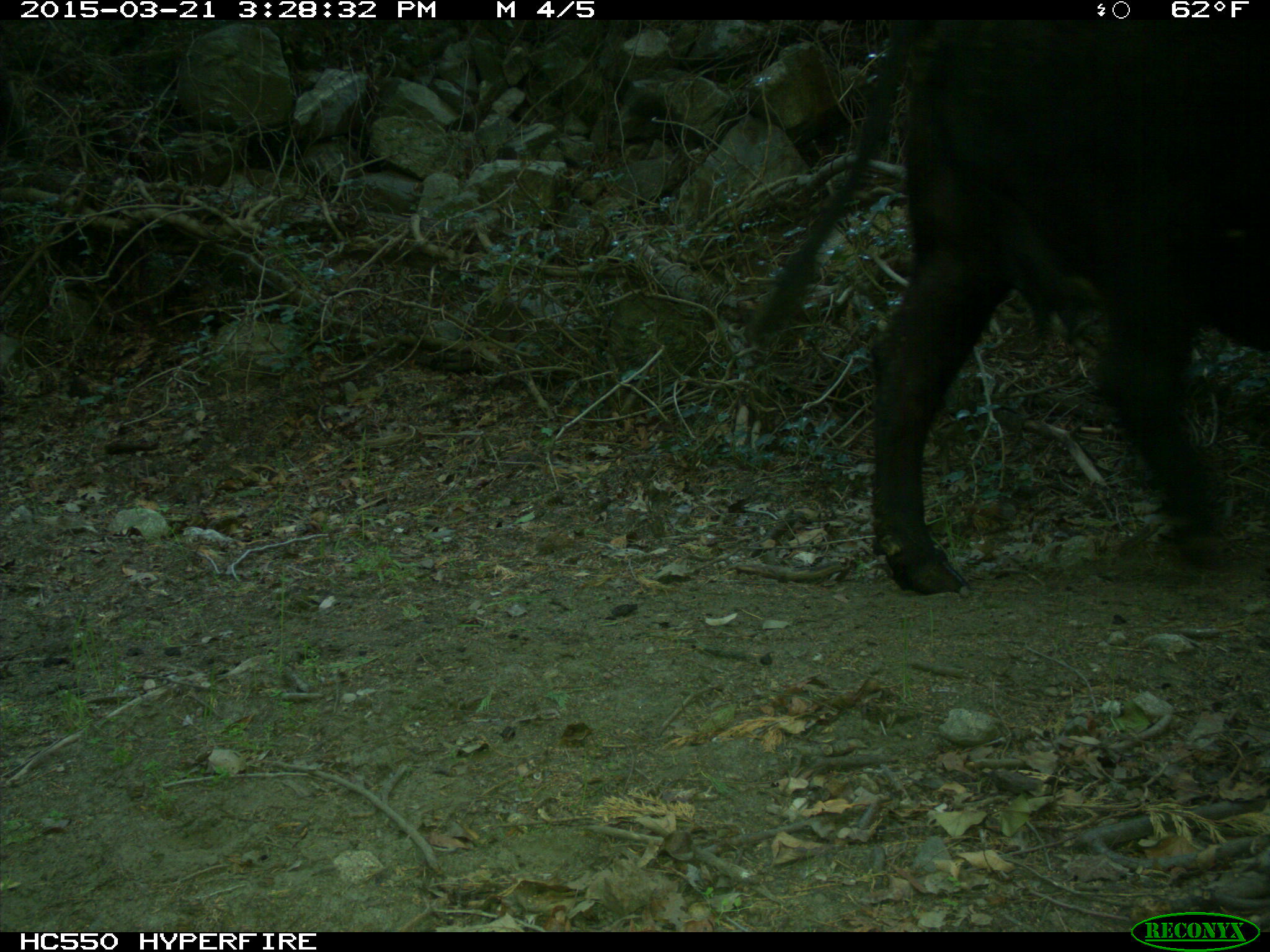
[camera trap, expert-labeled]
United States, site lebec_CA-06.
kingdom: Animalia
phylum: Chordata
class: Mammalia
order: Artiodactyla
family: Bovidae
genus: Bos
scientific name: Bos taurus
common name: domestic cow